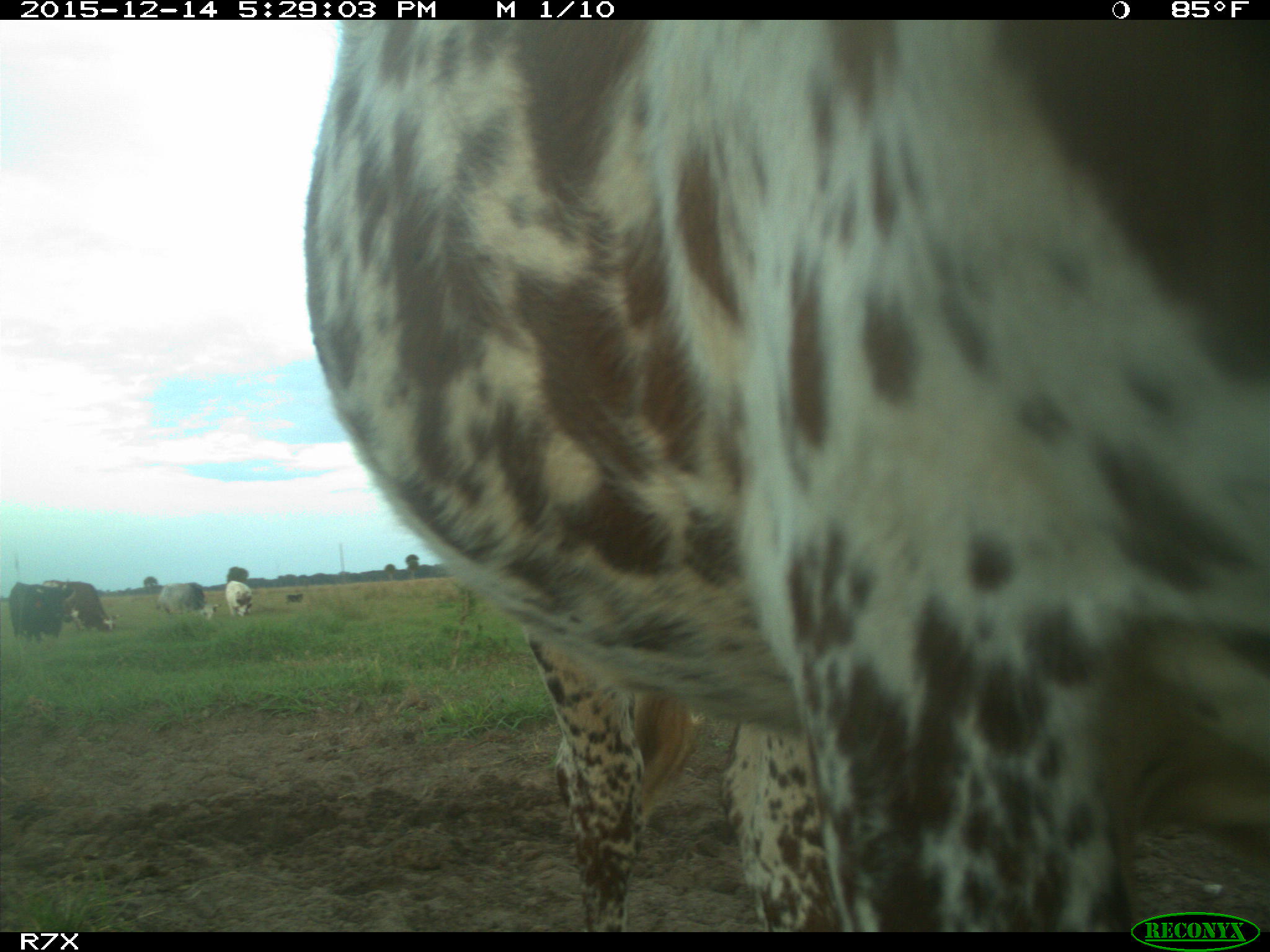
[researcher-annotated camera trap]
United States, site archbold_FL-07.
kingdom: Animalia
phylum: Chordata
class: Mammalia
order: Artiodactyla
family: Bovidae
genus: Bos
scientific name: Bos taurus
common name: domestic cow